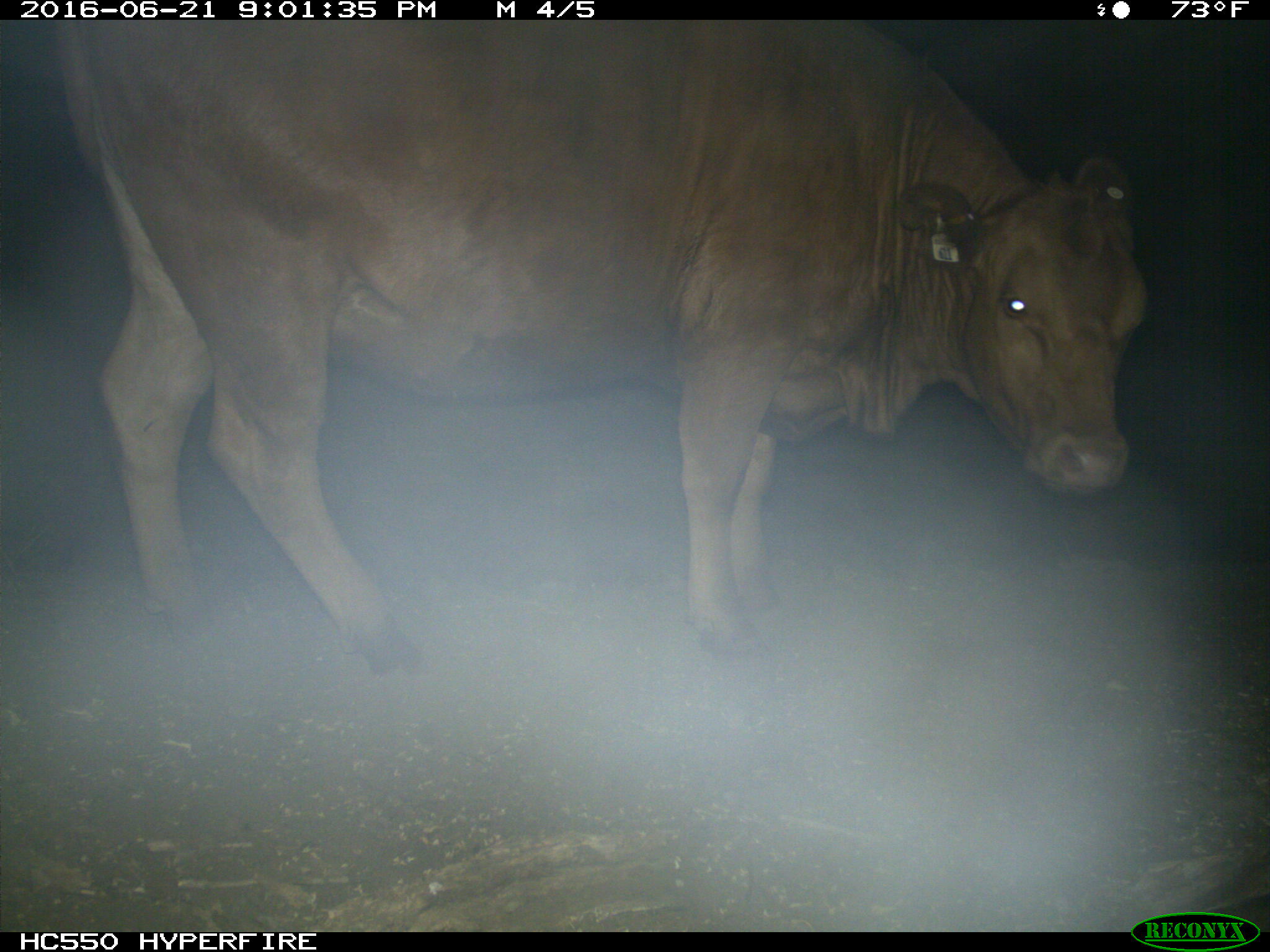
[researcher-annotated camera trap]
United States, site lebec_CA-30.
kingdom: Animalia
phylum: Chordata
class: Mammalia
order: Artiodactyla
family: Bovidae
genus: Bos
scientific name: Bos taurus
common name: domestic cow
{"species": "Bos taurus (domestic cow)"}